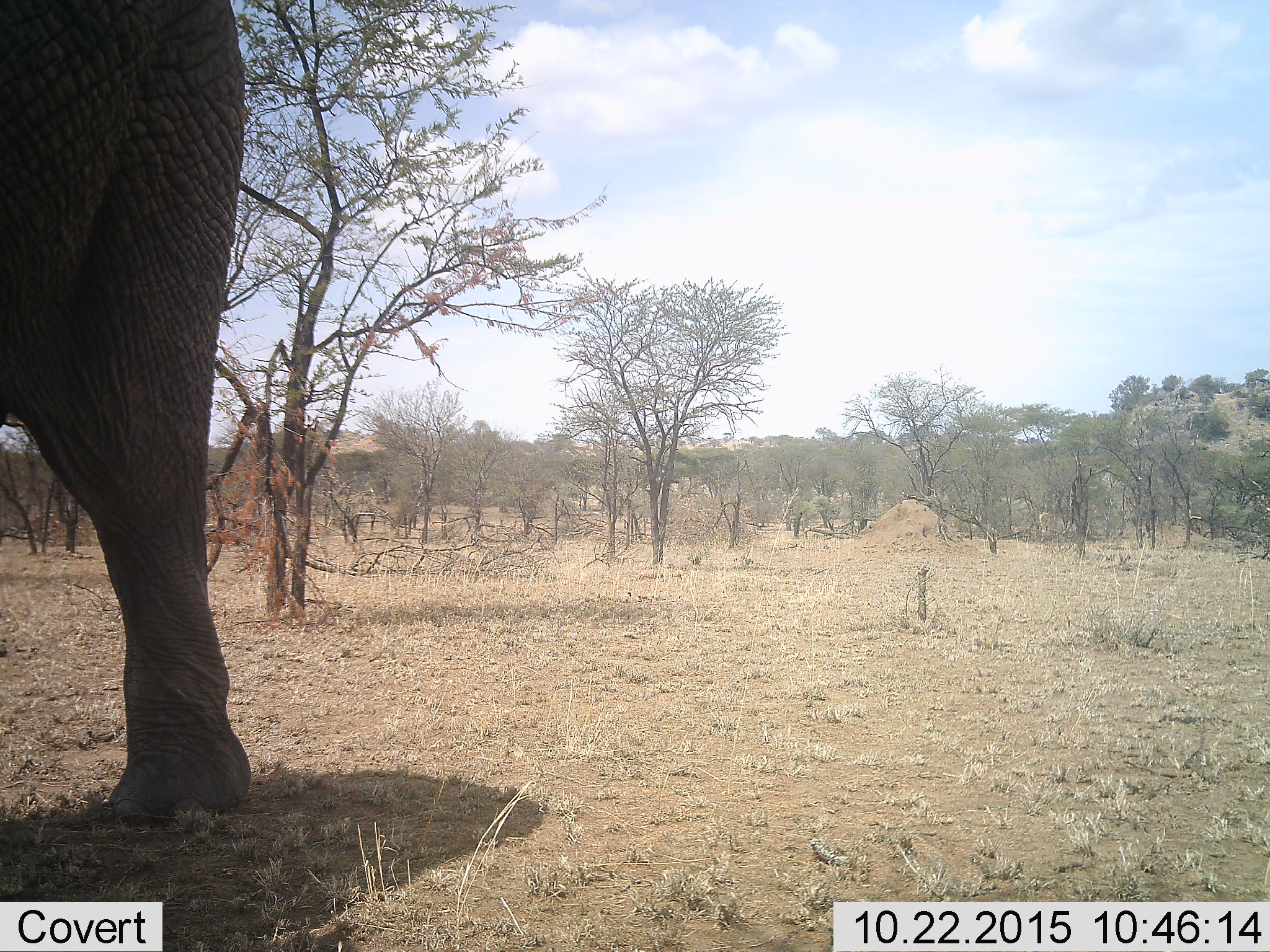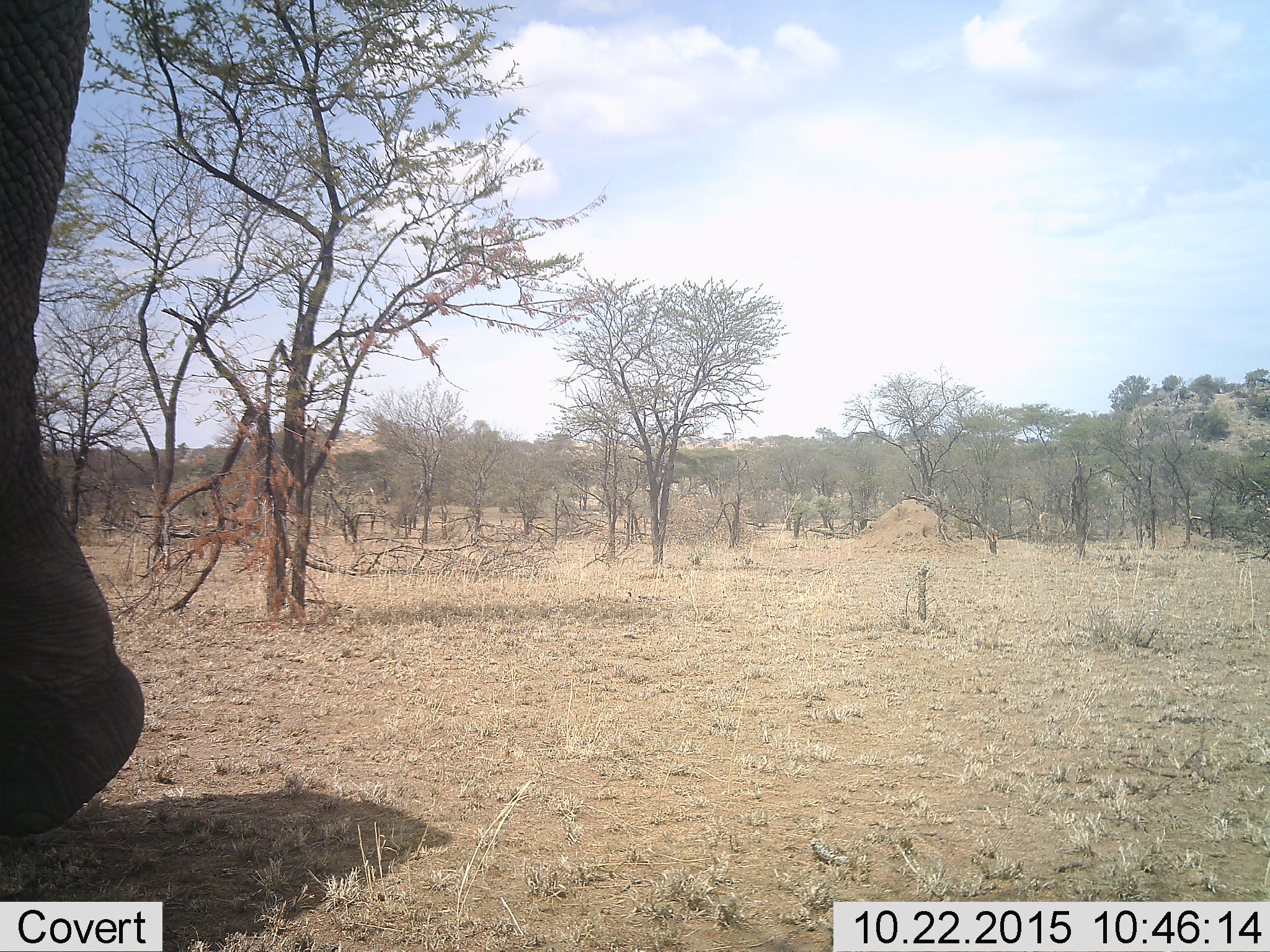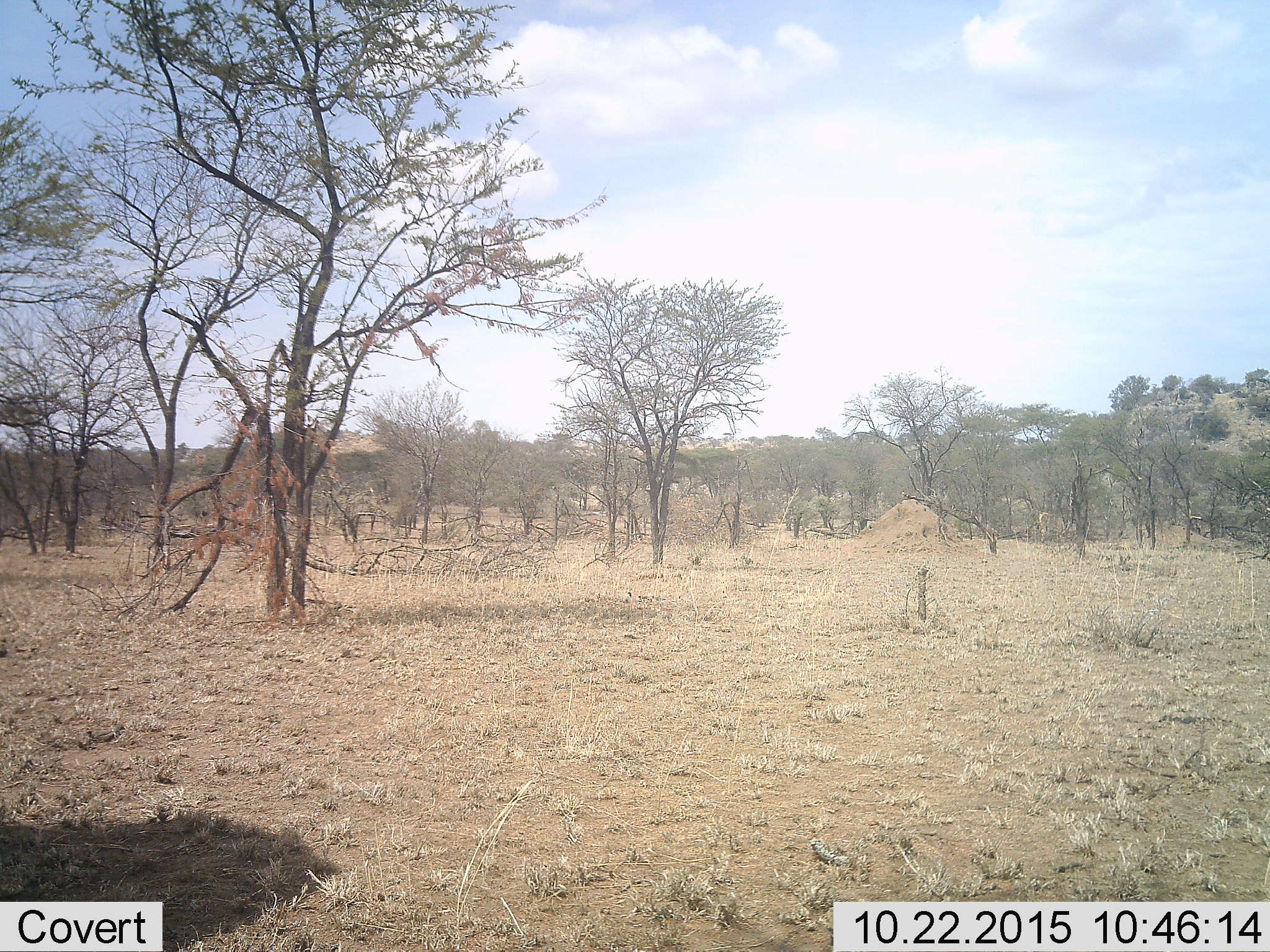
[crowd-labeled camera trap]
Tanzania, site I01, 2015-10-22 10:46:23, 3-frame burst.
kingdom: Animalia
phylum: Chordata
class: Mammalia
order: Proboscidea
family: Elephantidae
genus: Loxodonta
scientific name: Loxodonta africana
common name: african bush elephant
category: elephant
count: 1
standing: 0%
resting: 0%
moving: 100%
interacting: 0%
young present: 0%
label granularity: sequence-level